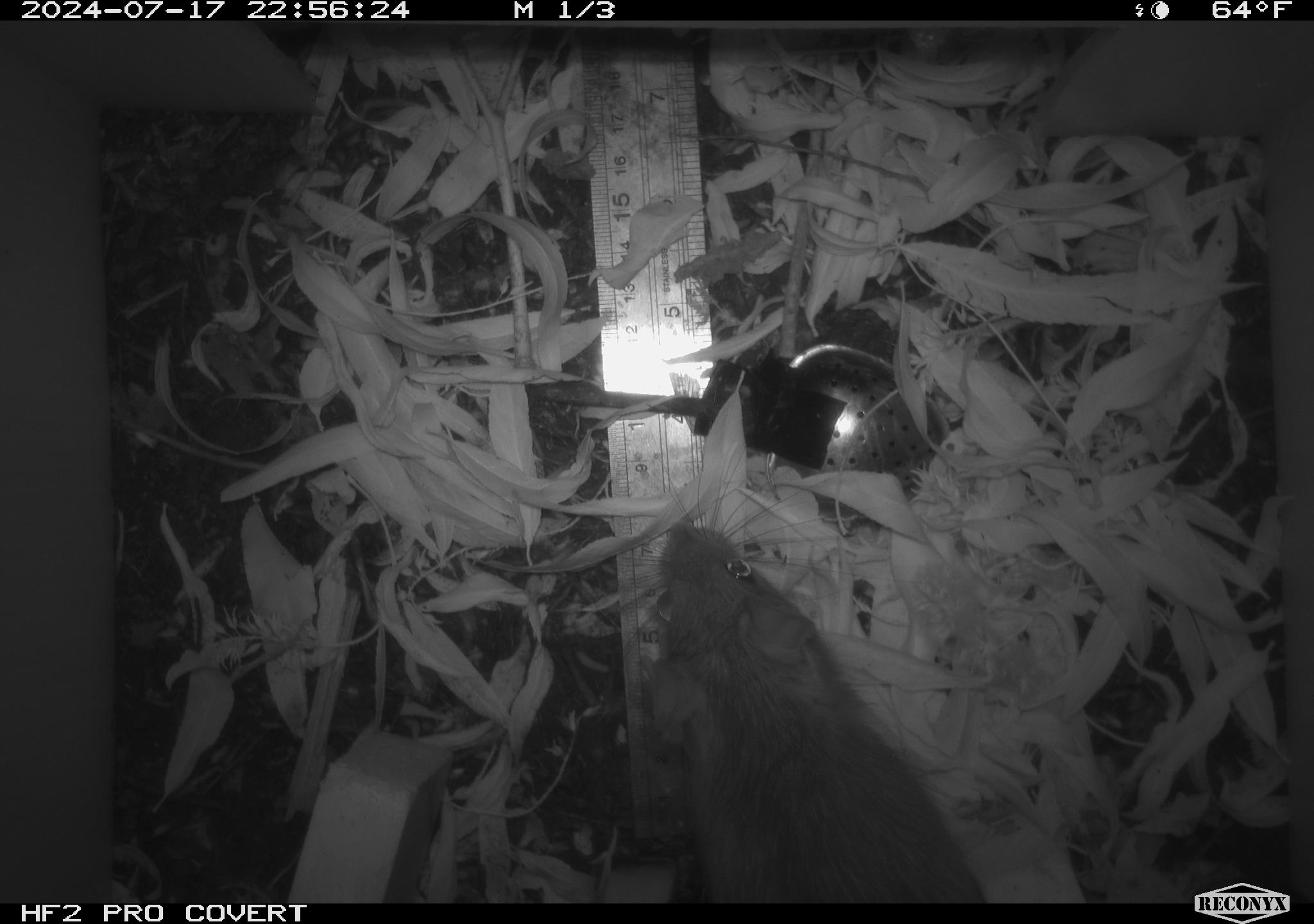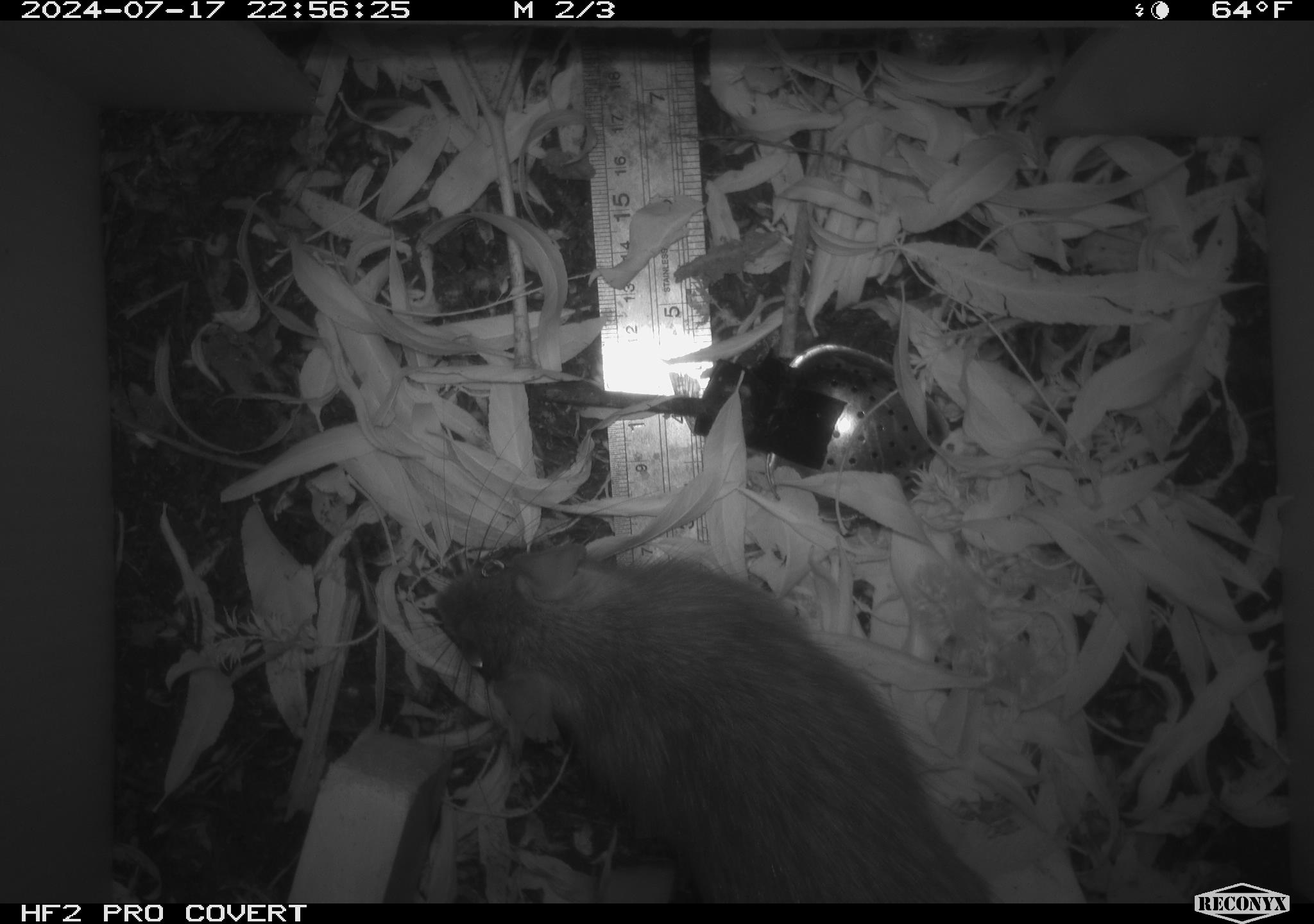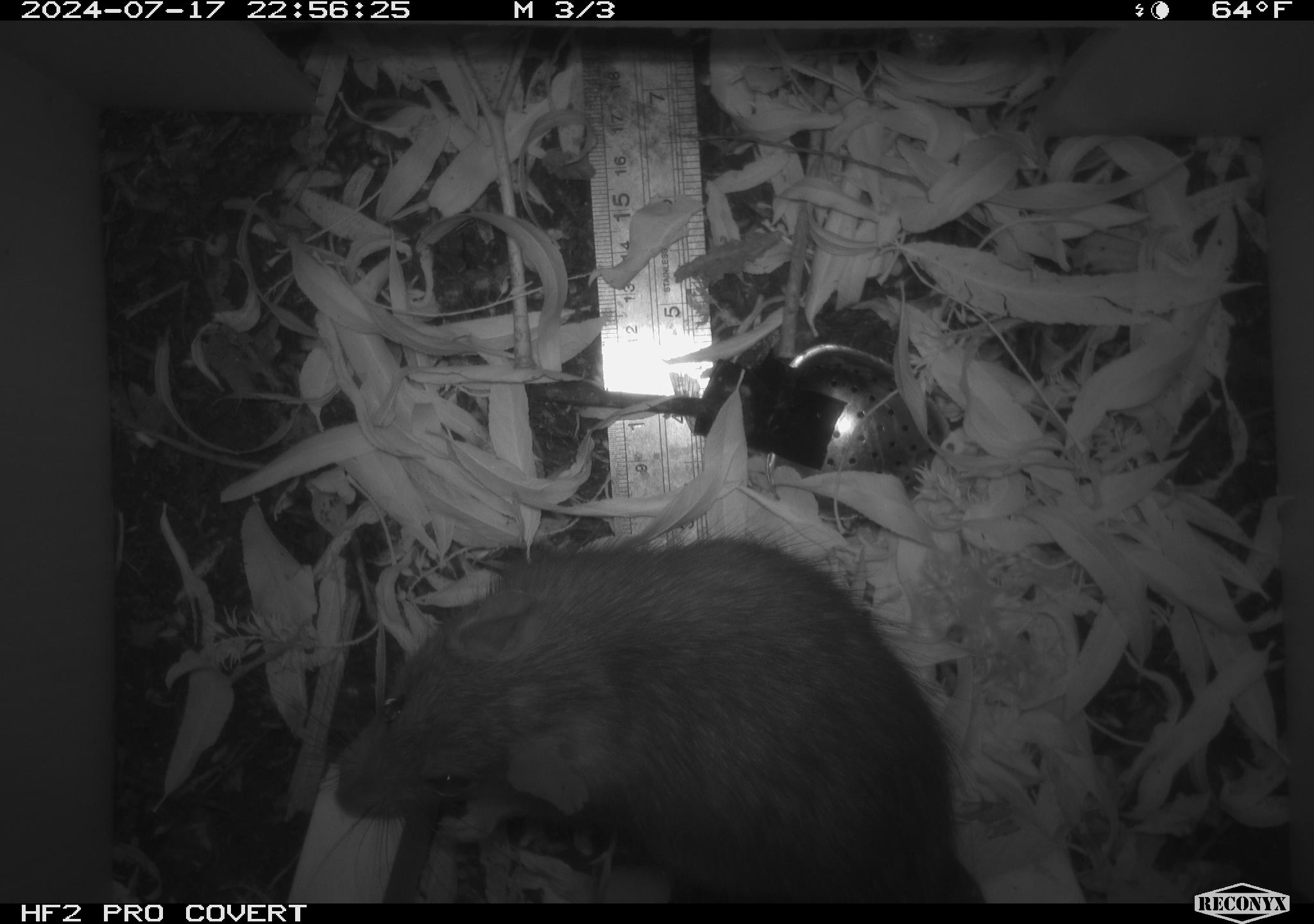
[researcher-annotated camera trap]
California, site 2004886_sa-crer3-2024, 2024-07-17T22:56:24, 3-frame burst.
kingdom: Animalia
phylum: Chordata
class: Mammalia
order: Rodentia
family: Muridae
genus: Rattus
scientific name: Rattus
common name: rat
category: rattus species